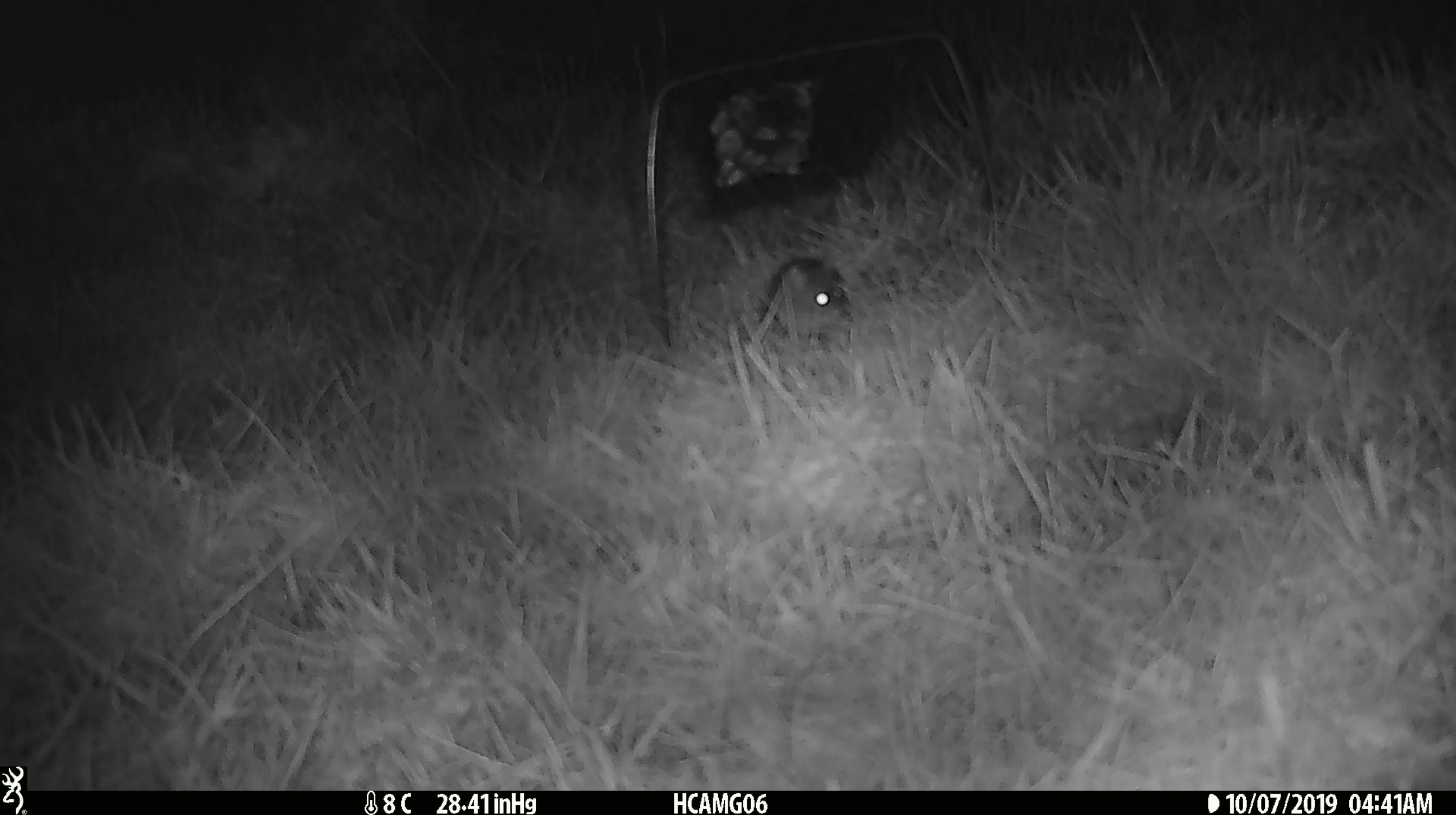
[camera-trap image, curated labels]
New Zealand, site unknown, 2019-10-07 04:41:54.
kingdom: Animalia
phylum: Chordata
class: Mammalia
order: Rodentia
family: Muridae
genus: Mus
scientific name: Mus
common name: mouse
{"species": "mouse (Mus)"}